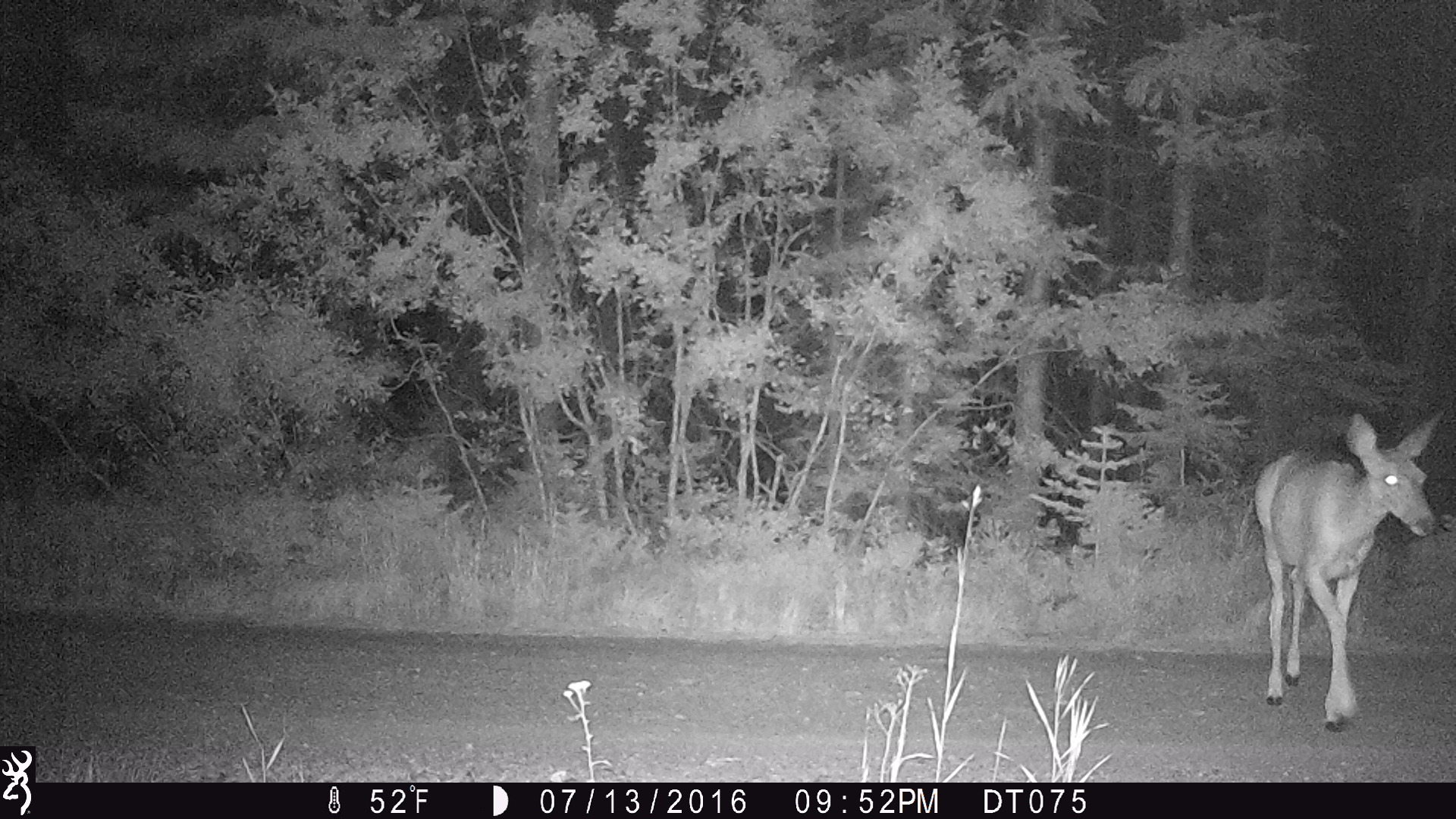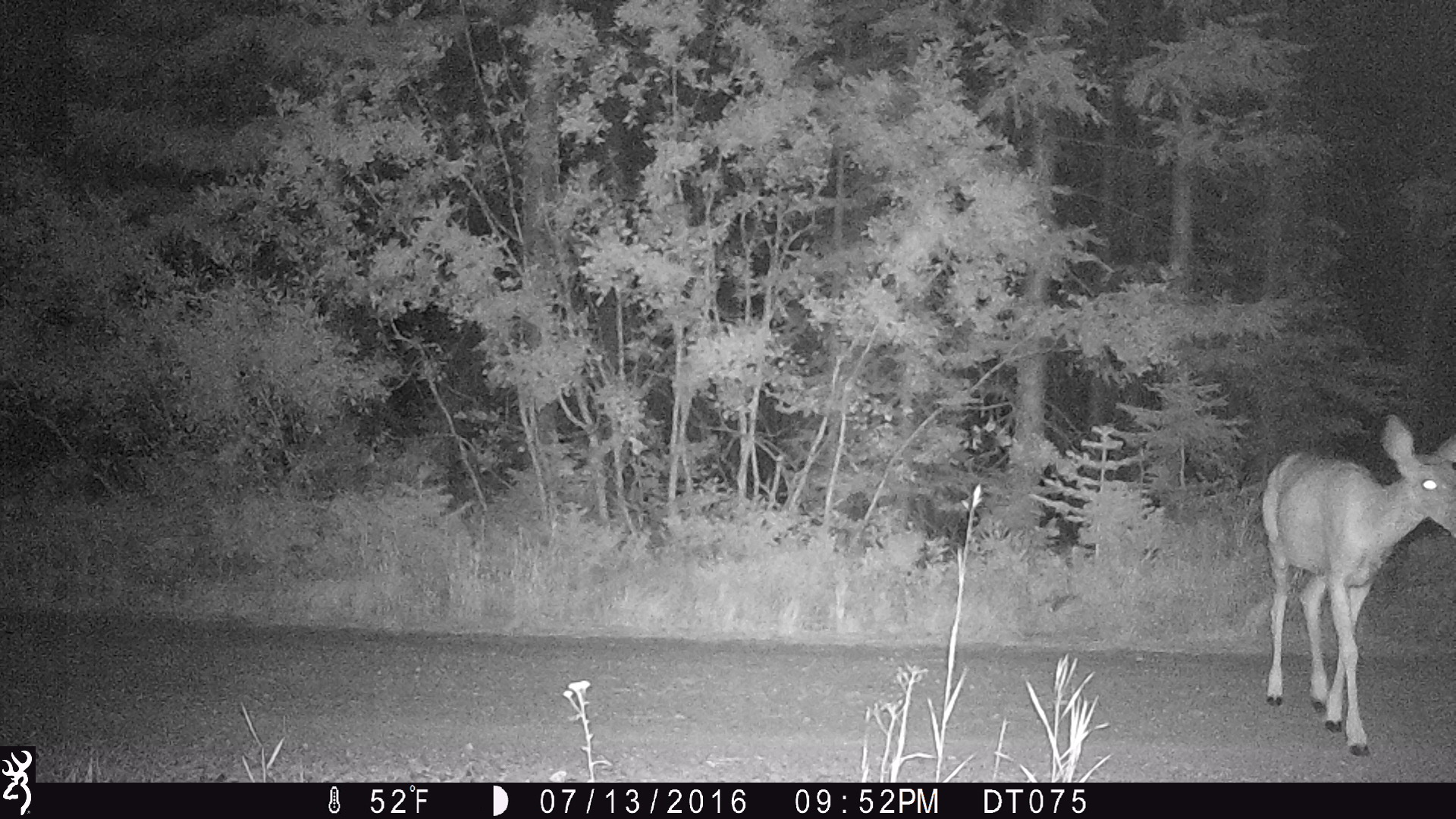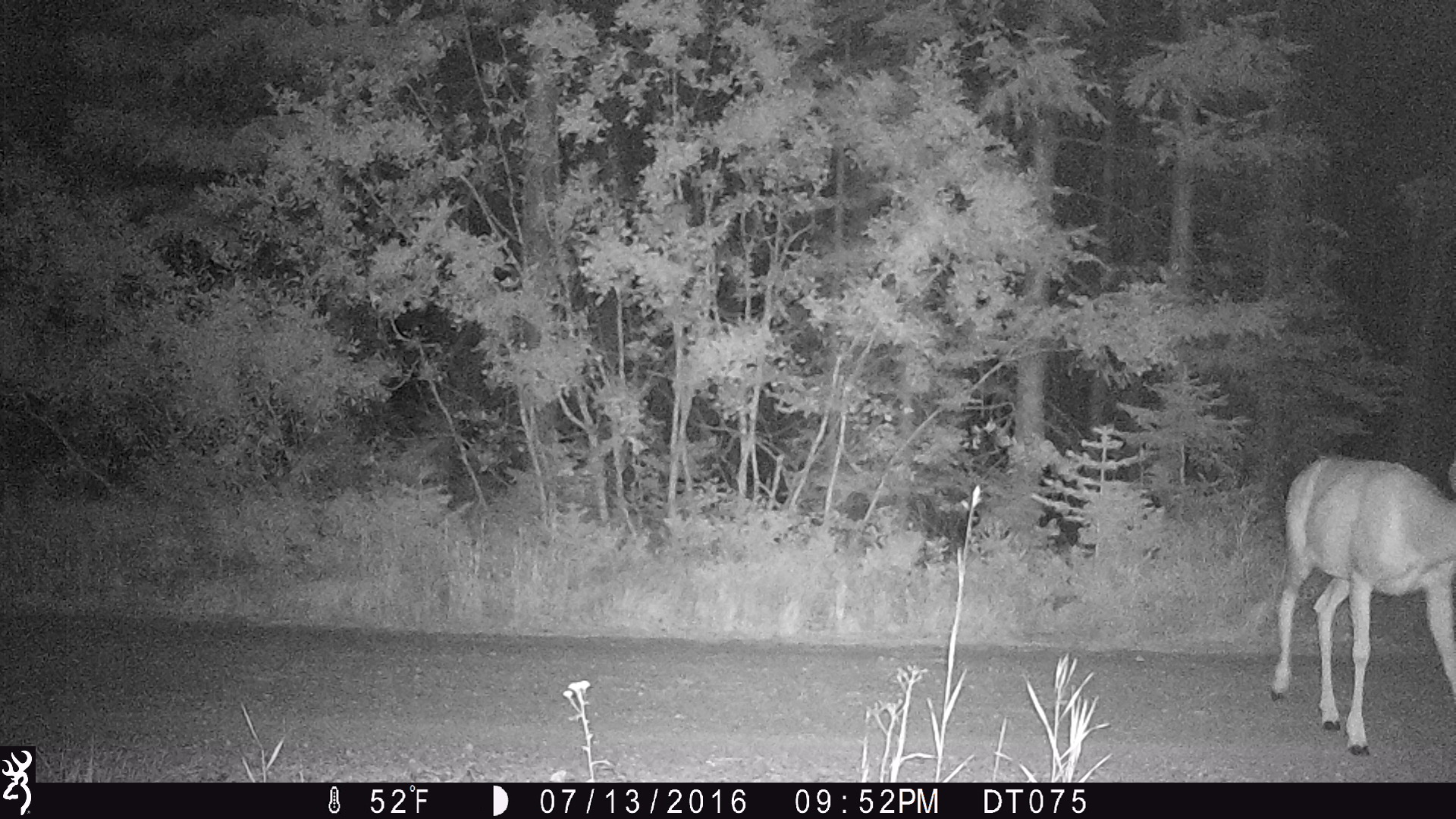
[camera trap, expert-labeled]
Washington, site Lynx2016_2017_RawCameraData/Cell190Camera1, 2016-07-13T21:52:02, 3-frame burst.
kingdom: Animalia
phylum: Chordata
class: Mammalia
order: Artiodactyla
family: Cervidae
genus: Odocoileus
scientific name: Odocoileus hemionus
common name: mule deer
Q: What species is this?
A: Odocoileus hemionus (mule deer).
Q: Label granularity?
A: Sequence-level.